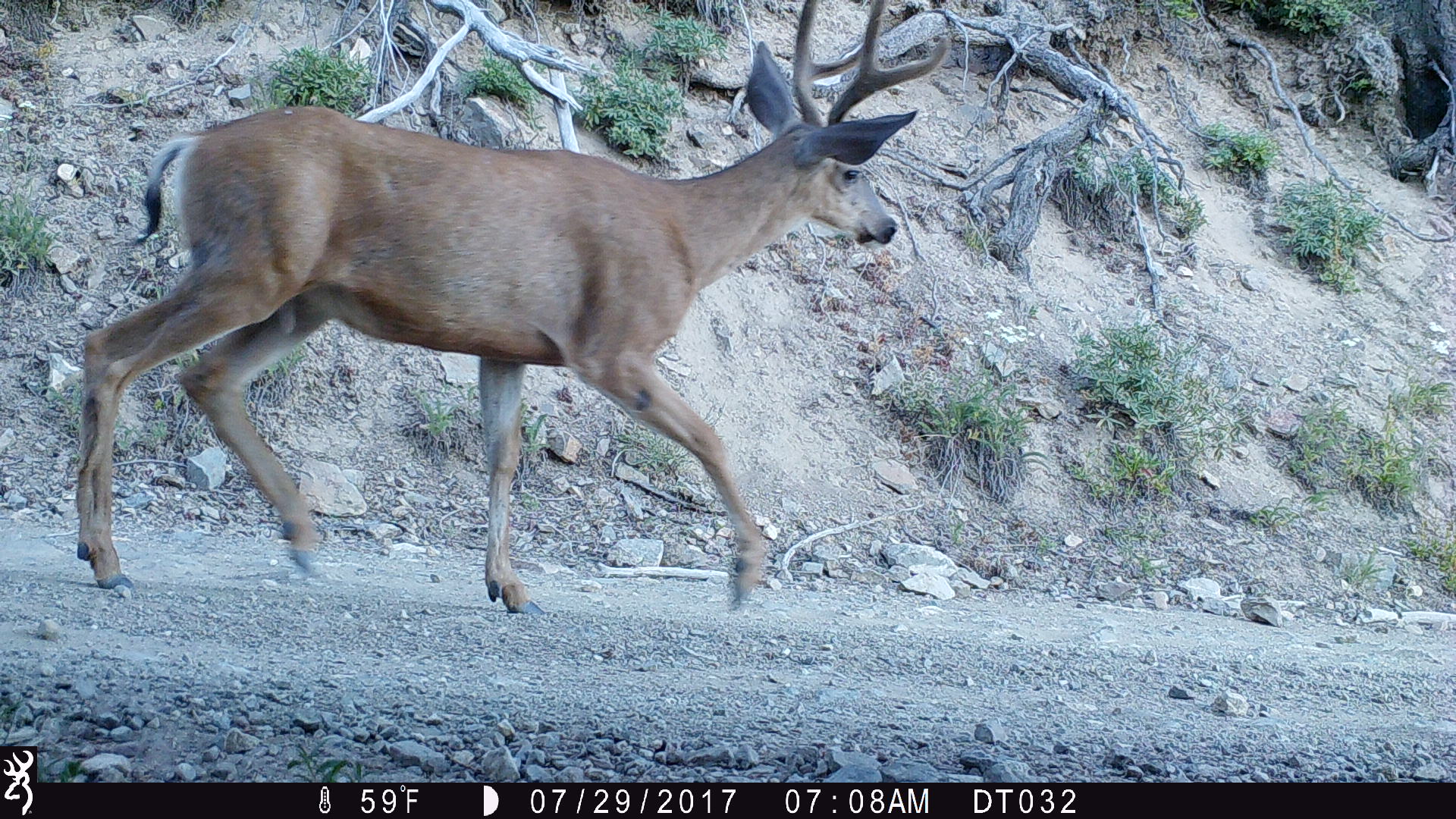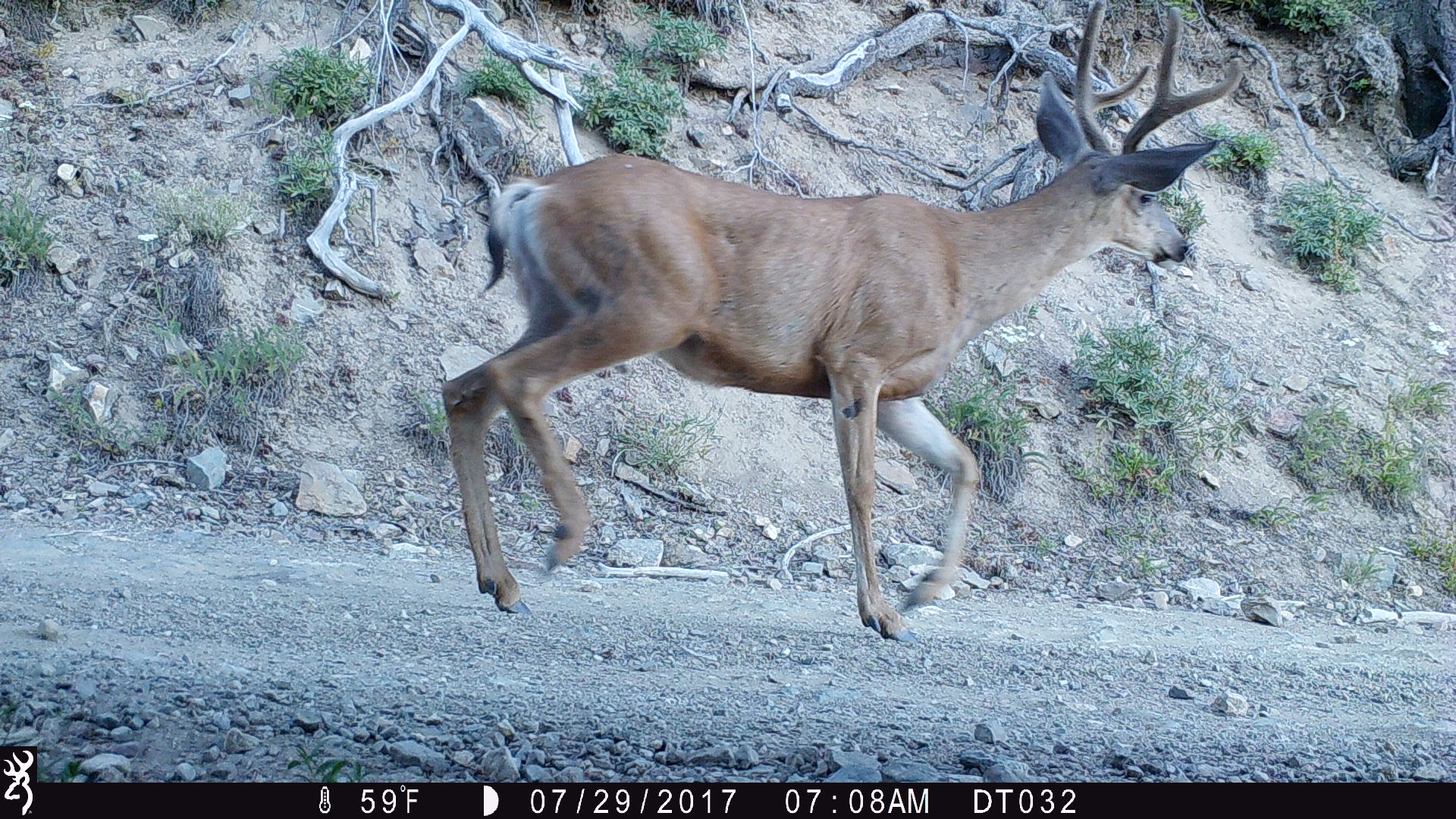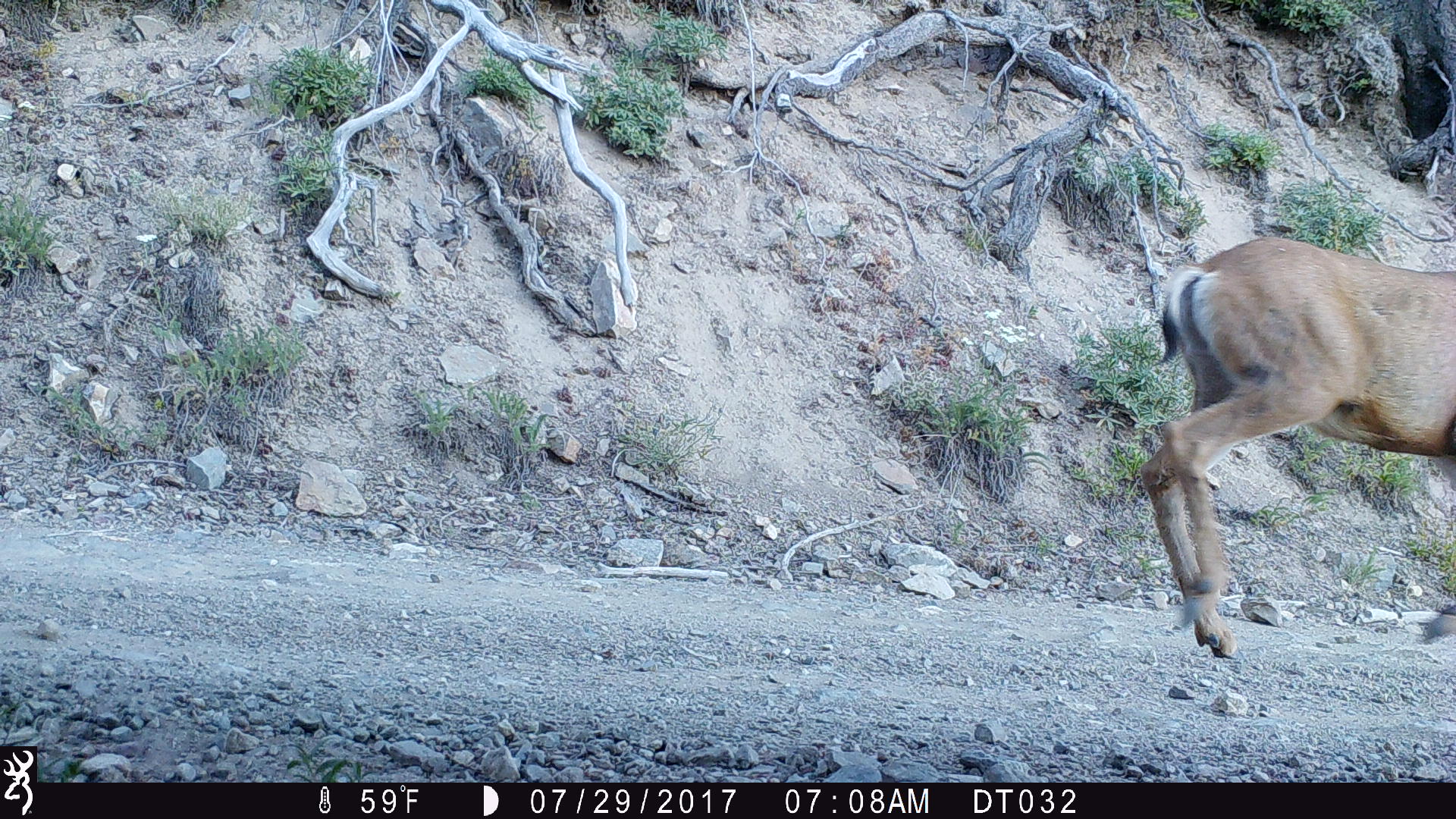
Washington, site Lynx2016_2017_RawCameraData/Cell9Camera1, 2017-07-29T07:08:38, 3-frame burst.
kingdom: Animalia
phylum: Chordata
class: Mammalia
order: Artiodactyla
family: Cervidae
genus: Odocoileus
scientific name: Odocoileus hemionus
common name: mule deer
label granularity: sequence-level